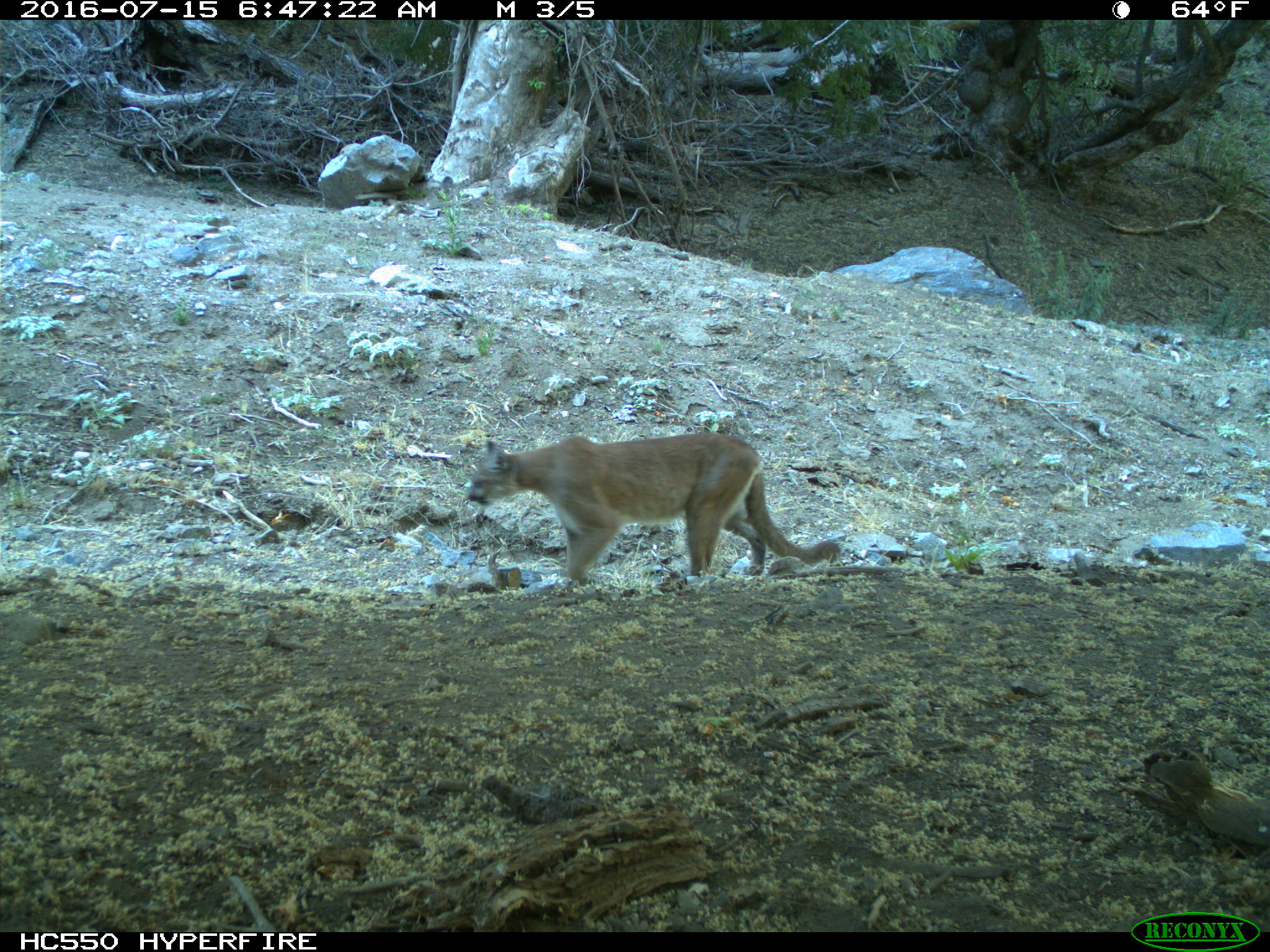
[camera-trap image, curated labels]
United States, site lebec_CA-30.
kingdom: Animalia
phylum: Chordata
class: Mammalia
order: Carnivora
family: Felidae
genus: Puma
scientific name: Puma concolor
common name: mountain lion